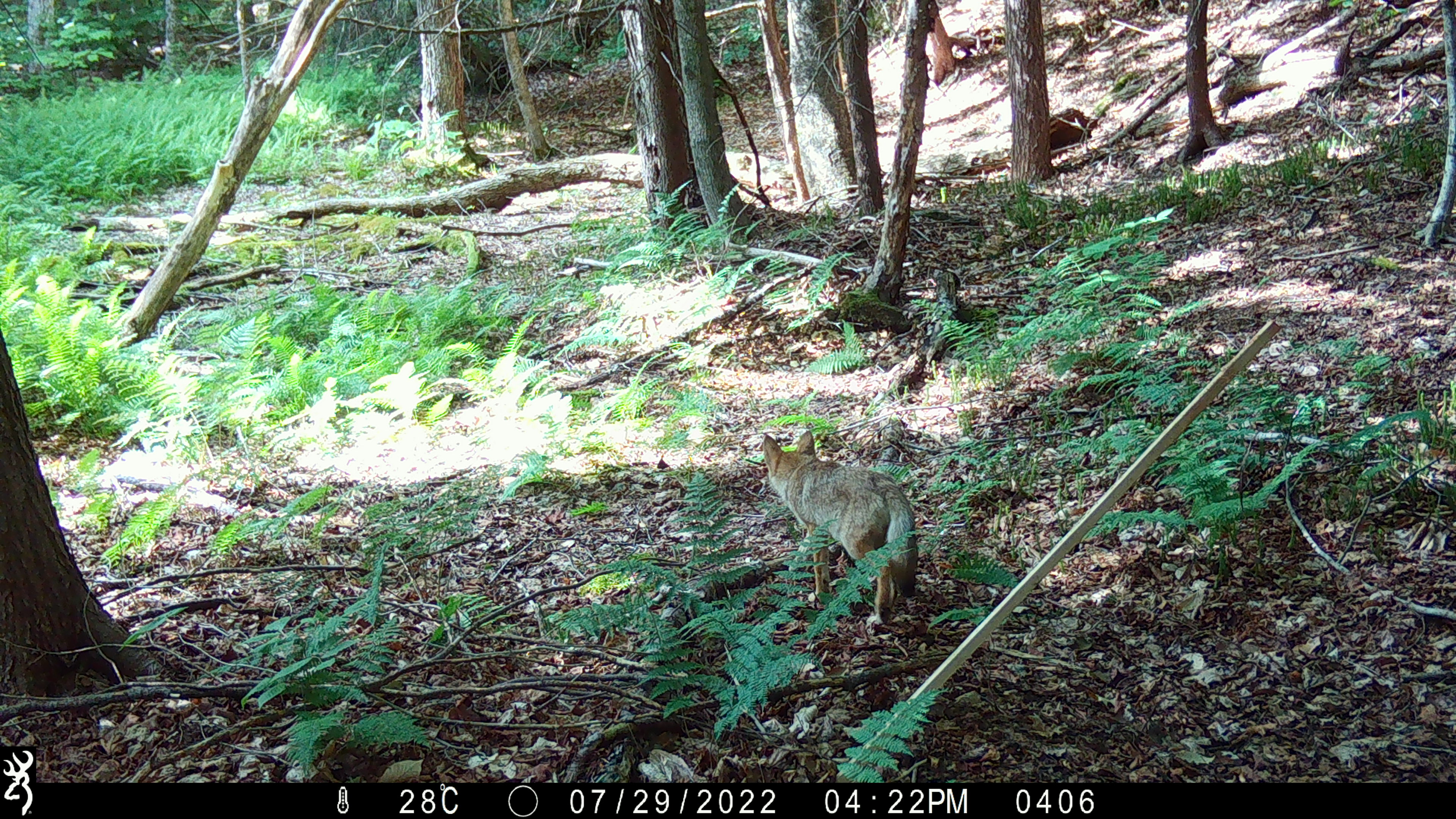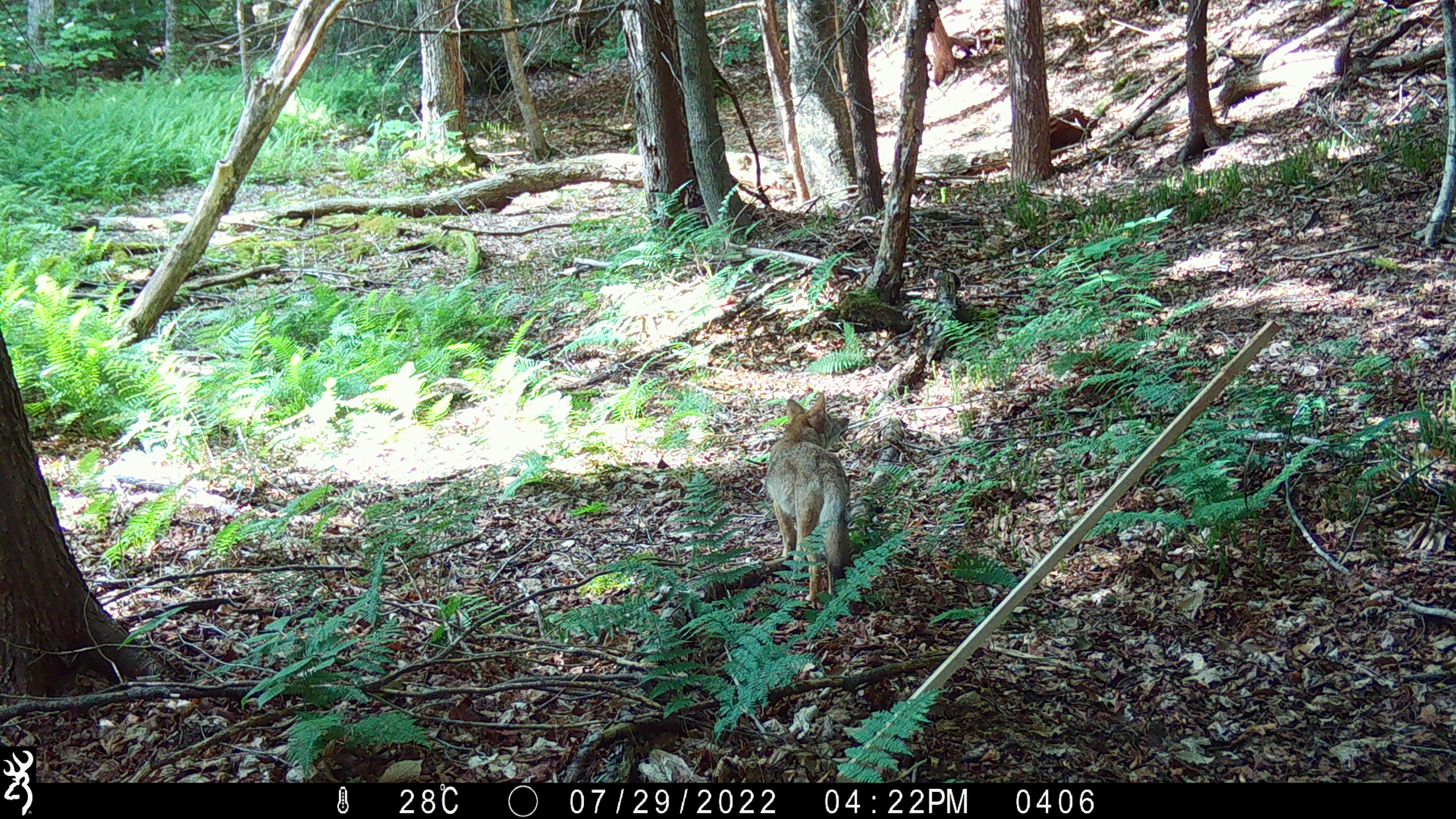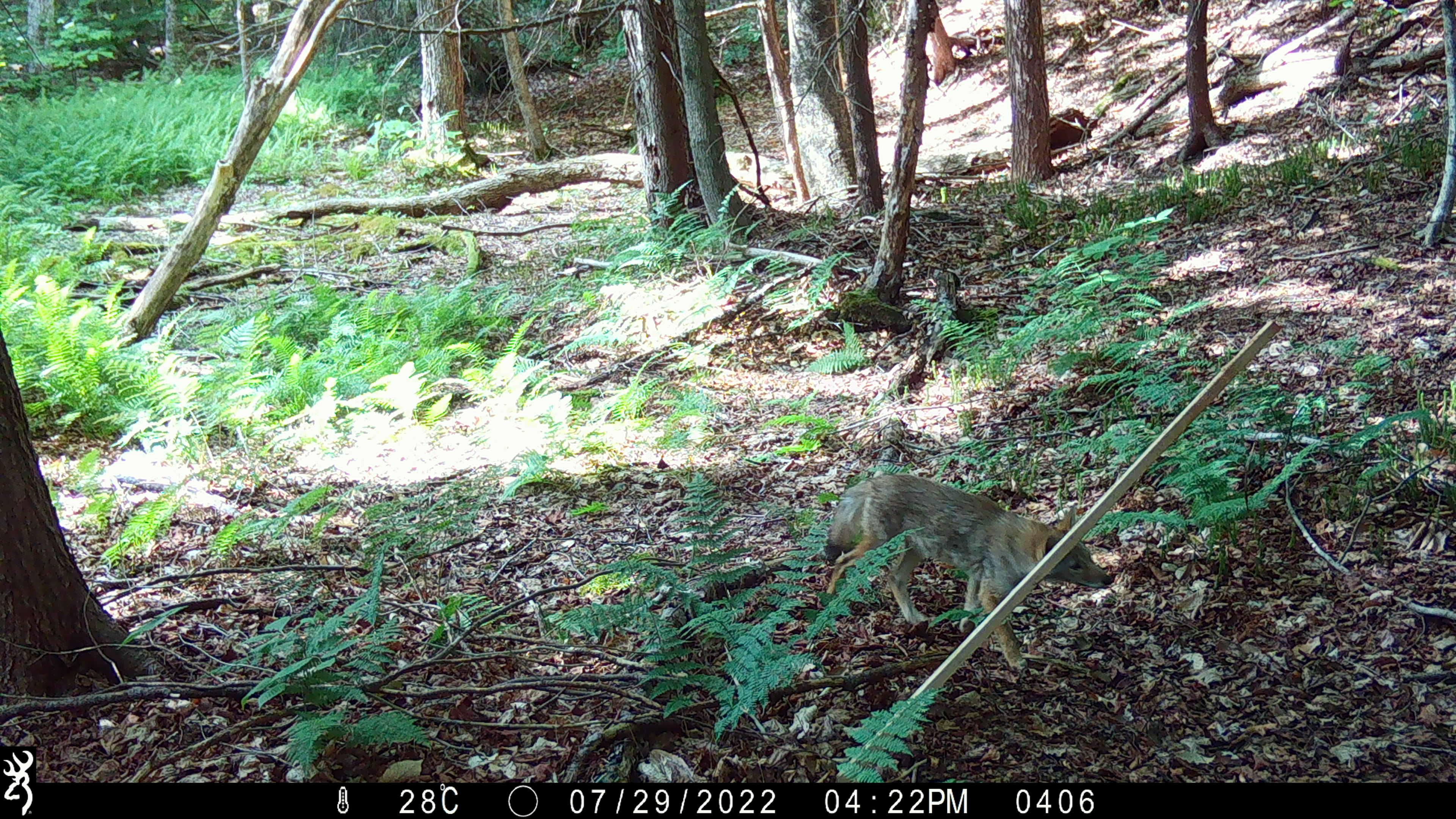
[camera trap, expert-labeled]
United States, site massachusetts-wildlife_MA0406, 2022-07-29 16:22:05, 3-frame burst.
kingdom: Animalia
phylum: Chordata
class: Mammalia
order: Carnivora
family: Canidae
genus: Canis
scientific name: Canis latrans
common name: coyote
Coyote (Canis latrans).